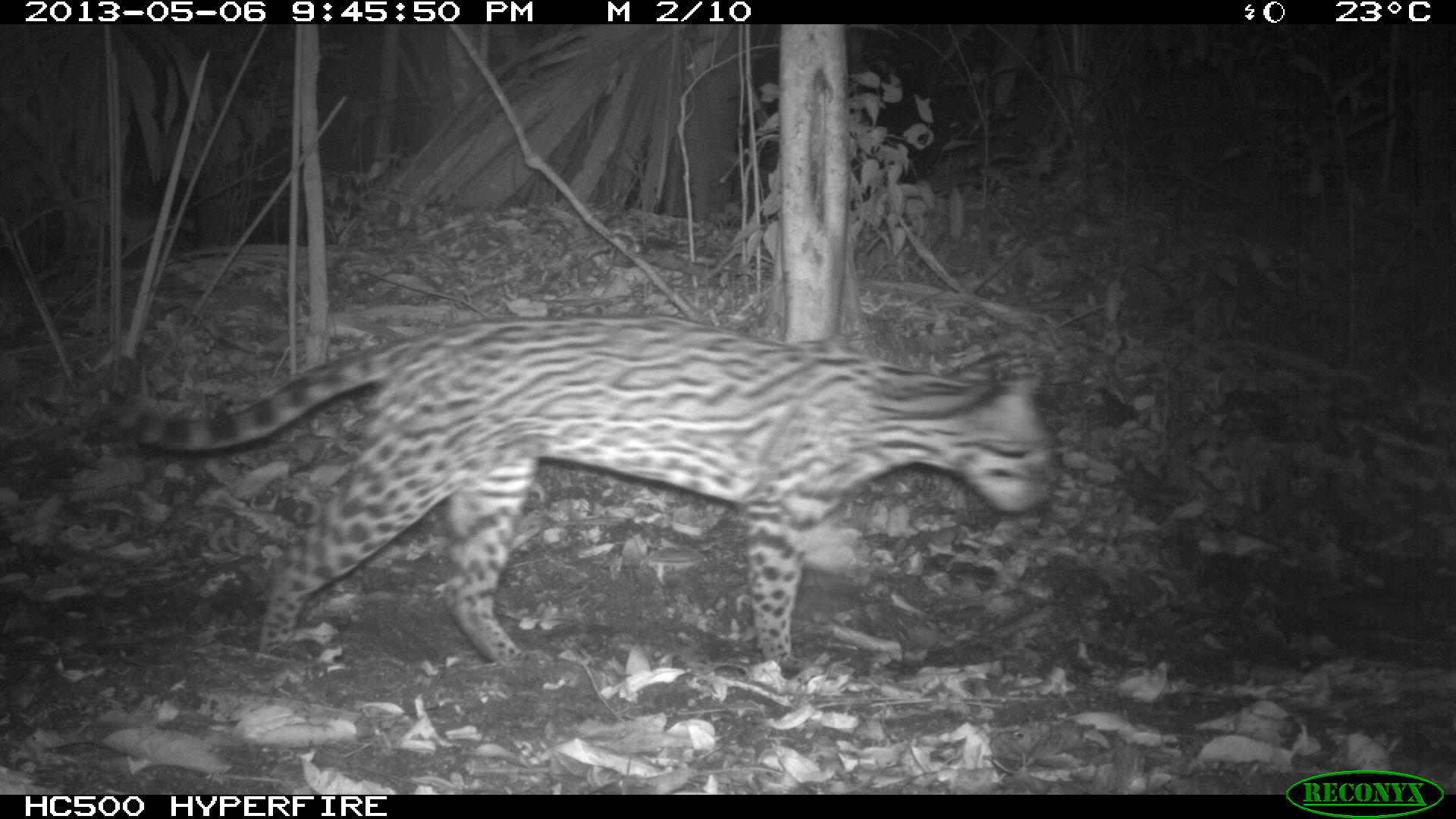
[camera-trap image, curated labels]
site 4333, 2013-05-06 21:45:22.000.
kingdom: Animalia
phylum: Chordata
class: Mammalia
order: Carnivora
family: Felidae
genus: Leopardus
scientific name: Leopardus pardalis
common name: ocelot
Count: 1.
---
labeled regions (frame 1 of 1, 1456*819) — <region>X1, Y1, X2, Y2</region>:
leopardus pardalis: <region>103, 312, 1062, 665</region>